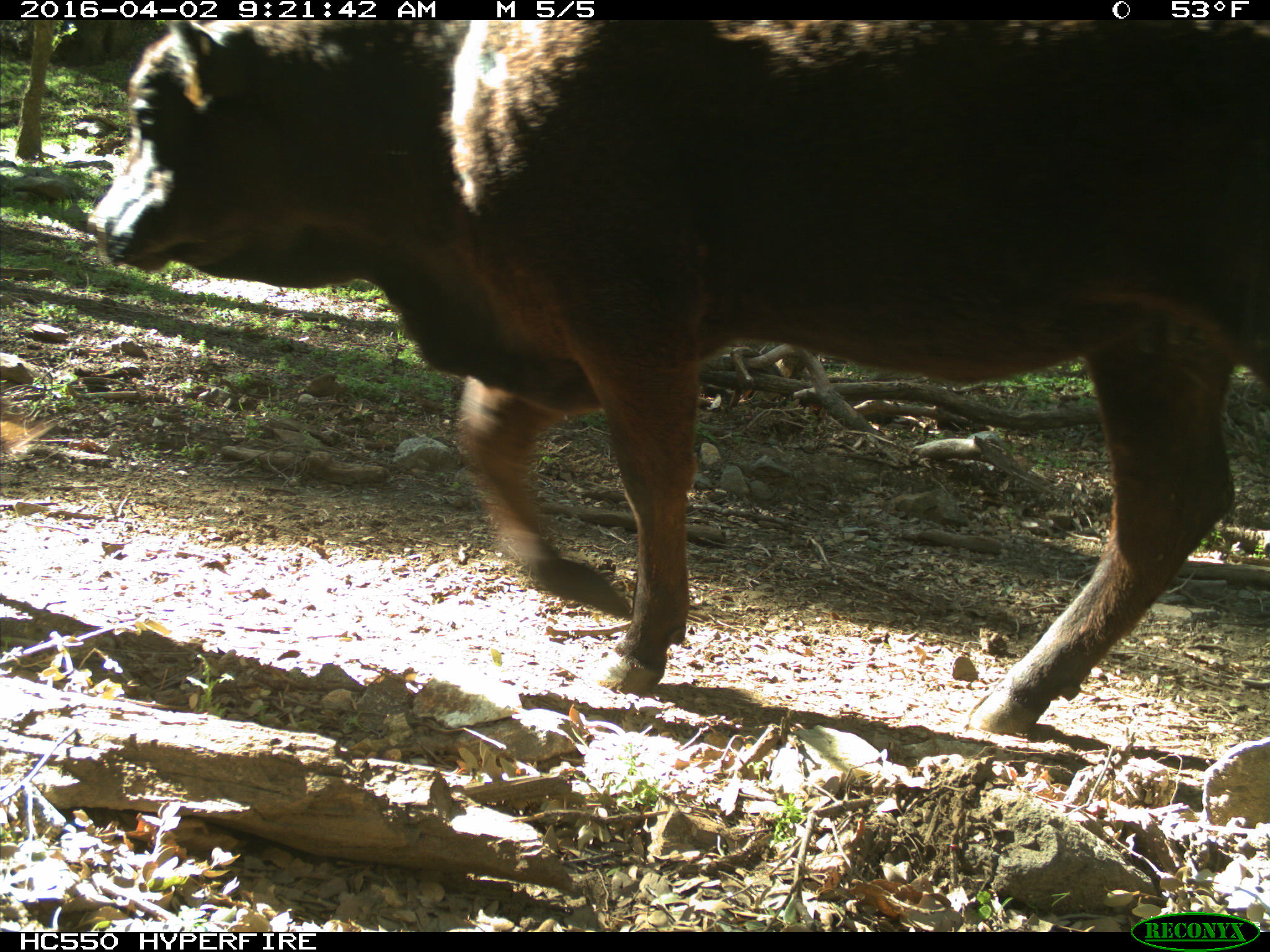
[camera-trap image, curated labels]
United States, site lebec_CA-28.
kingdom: Animalia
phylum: Chordata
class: Mammalia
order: Artiodactyla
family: Bovidae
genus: Bos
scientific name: Bos taurus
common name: domestic cow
Bos taurus (domestic cow).